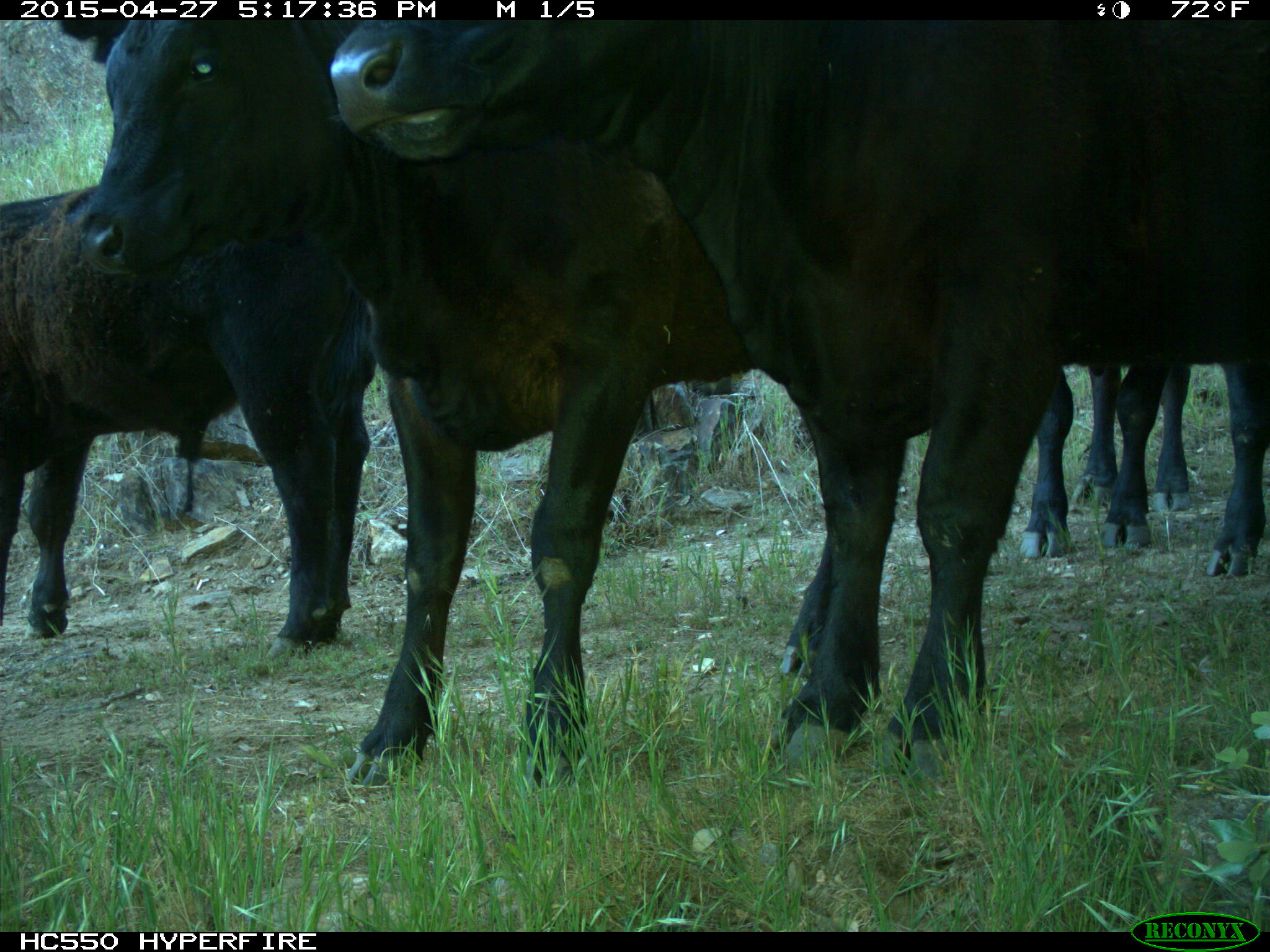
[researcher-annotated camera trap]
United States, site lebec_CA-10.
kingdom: Animalia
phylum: Chordata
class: Mammalia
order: Artiodactyla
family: Bovidae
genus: Bos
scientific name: Bos taurus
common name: domestic cow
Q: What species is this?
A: Bos taurus (domestic cow).